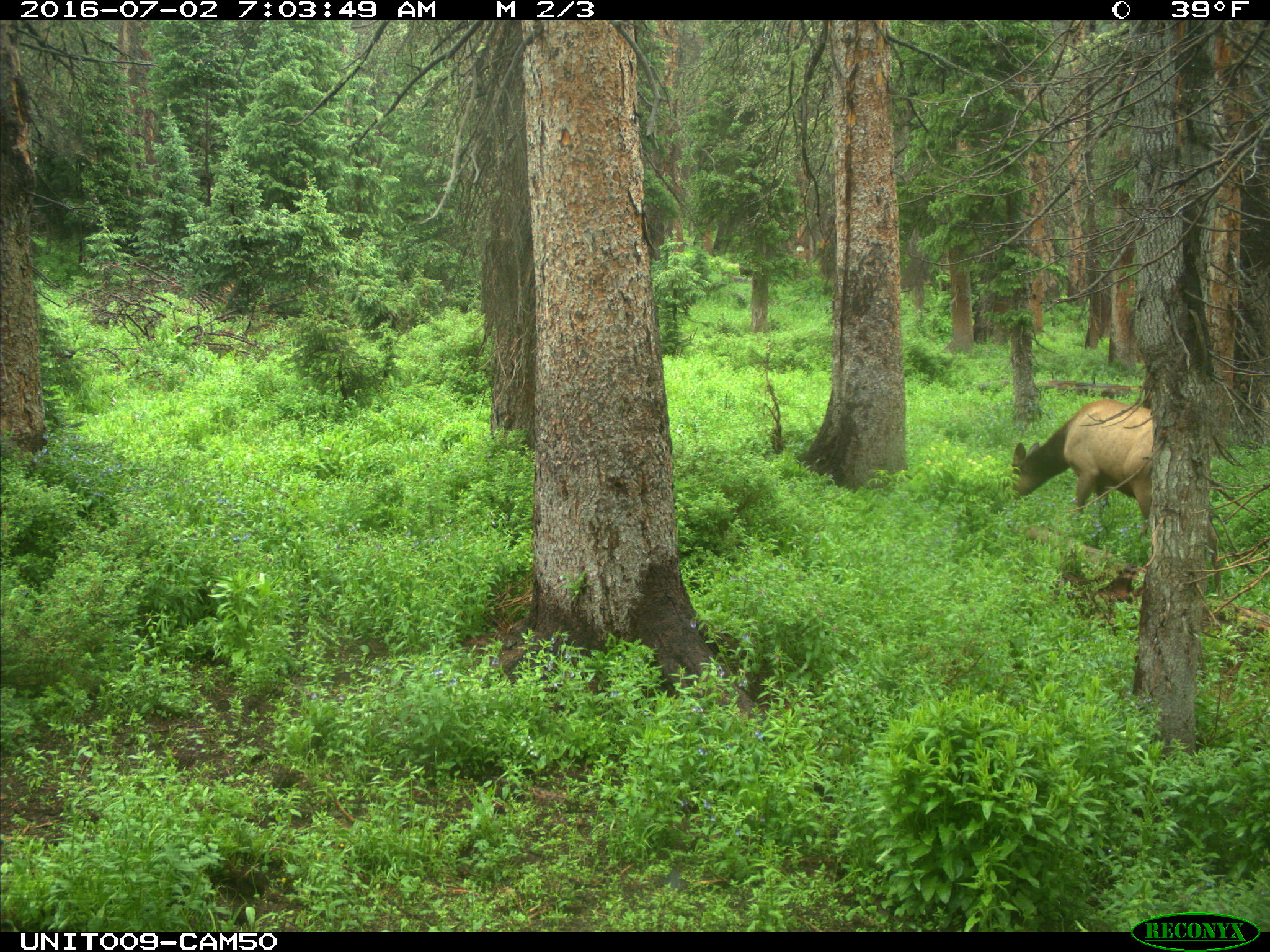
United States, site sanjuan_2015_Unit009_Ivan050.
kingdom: Animalia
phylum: Chordata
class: Mammalia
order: Artiodactyla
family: Cervidae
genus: Cervus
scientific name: Cervus elaphus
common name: red deer